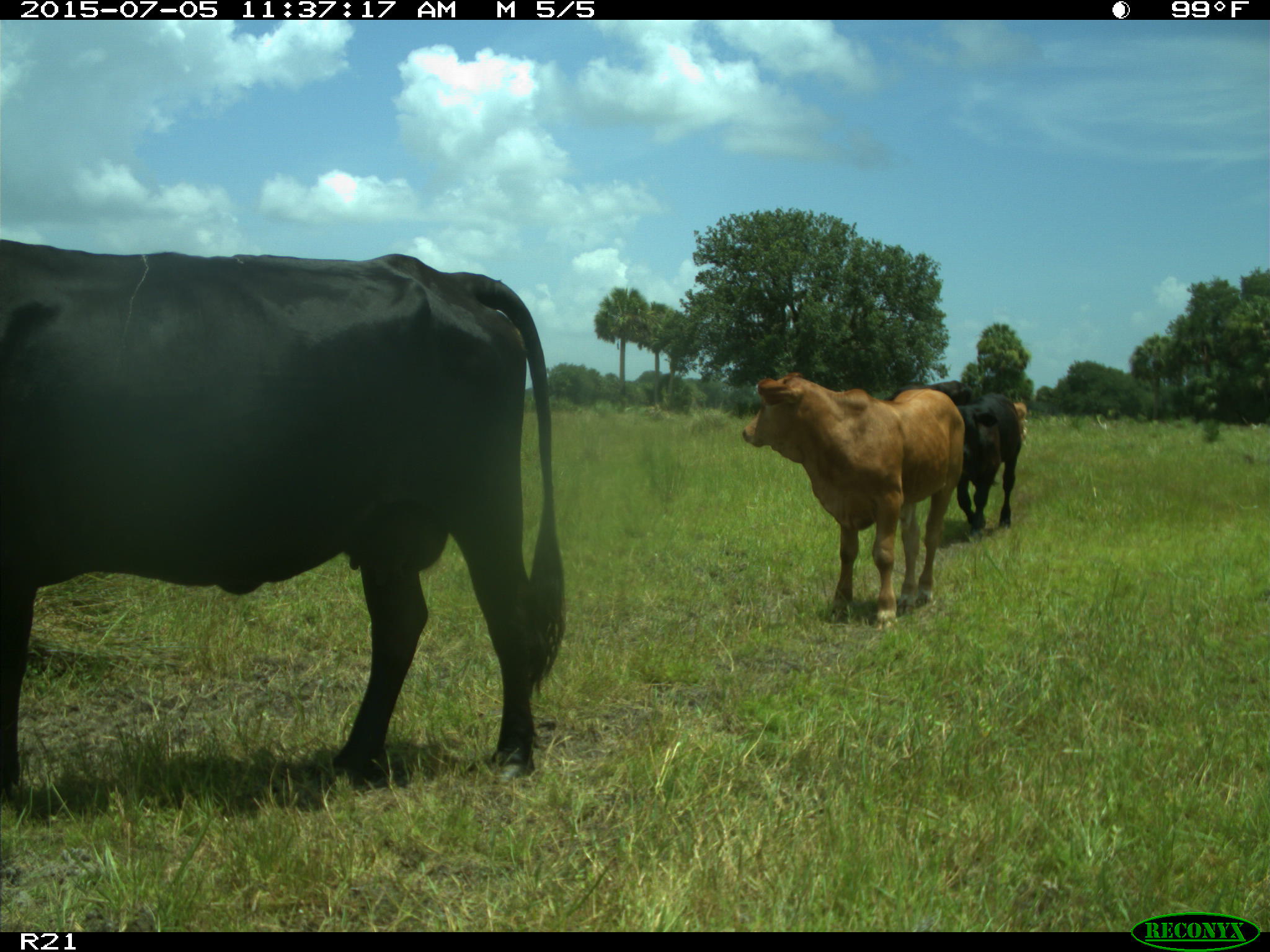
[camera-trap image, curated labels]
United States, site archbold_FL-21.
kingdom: Animalia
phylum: Chordata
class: Mammalia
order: Artiodactyla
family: Bovidae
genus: Bos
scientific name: Bos taurus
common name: domestic cow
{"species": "Bos taurus (domestic cow)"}